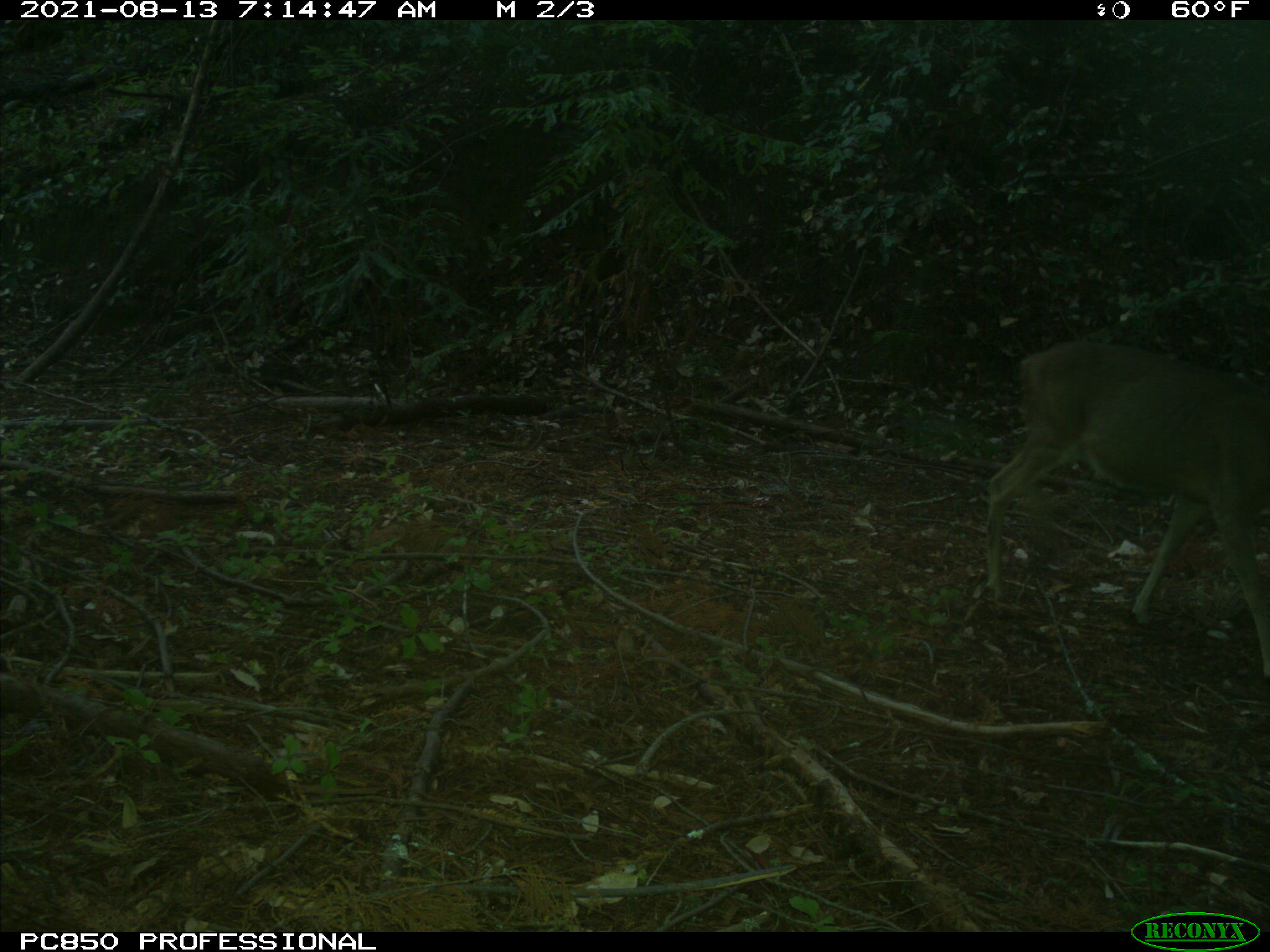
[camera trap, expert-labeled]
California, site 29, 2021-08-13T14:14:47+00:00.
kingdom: Animalia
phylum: Chordata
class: Mammalia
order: Artiodactyla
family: Cervidae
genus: Odocoileus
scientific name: Odocoileus hemionus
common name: mule deer